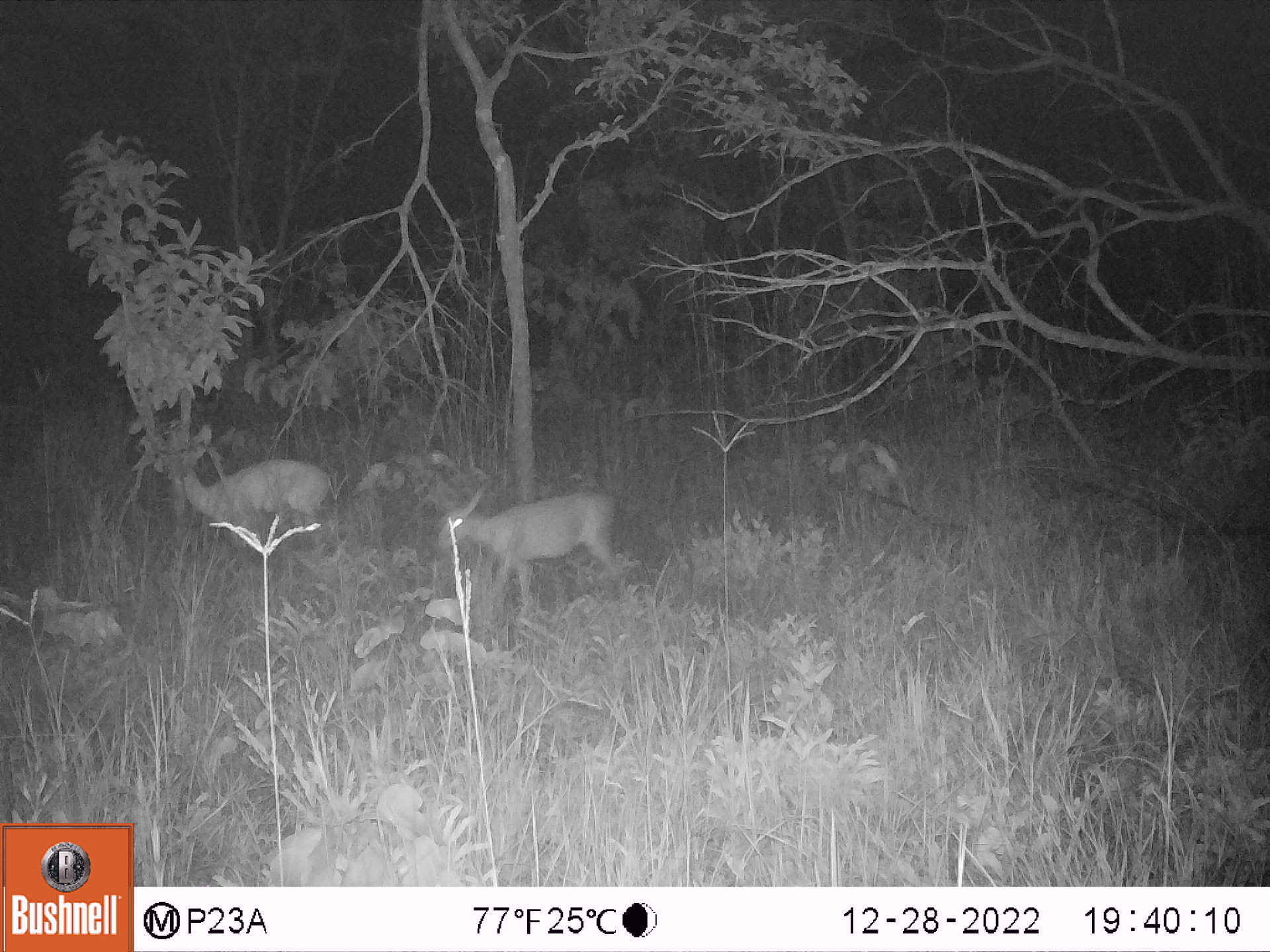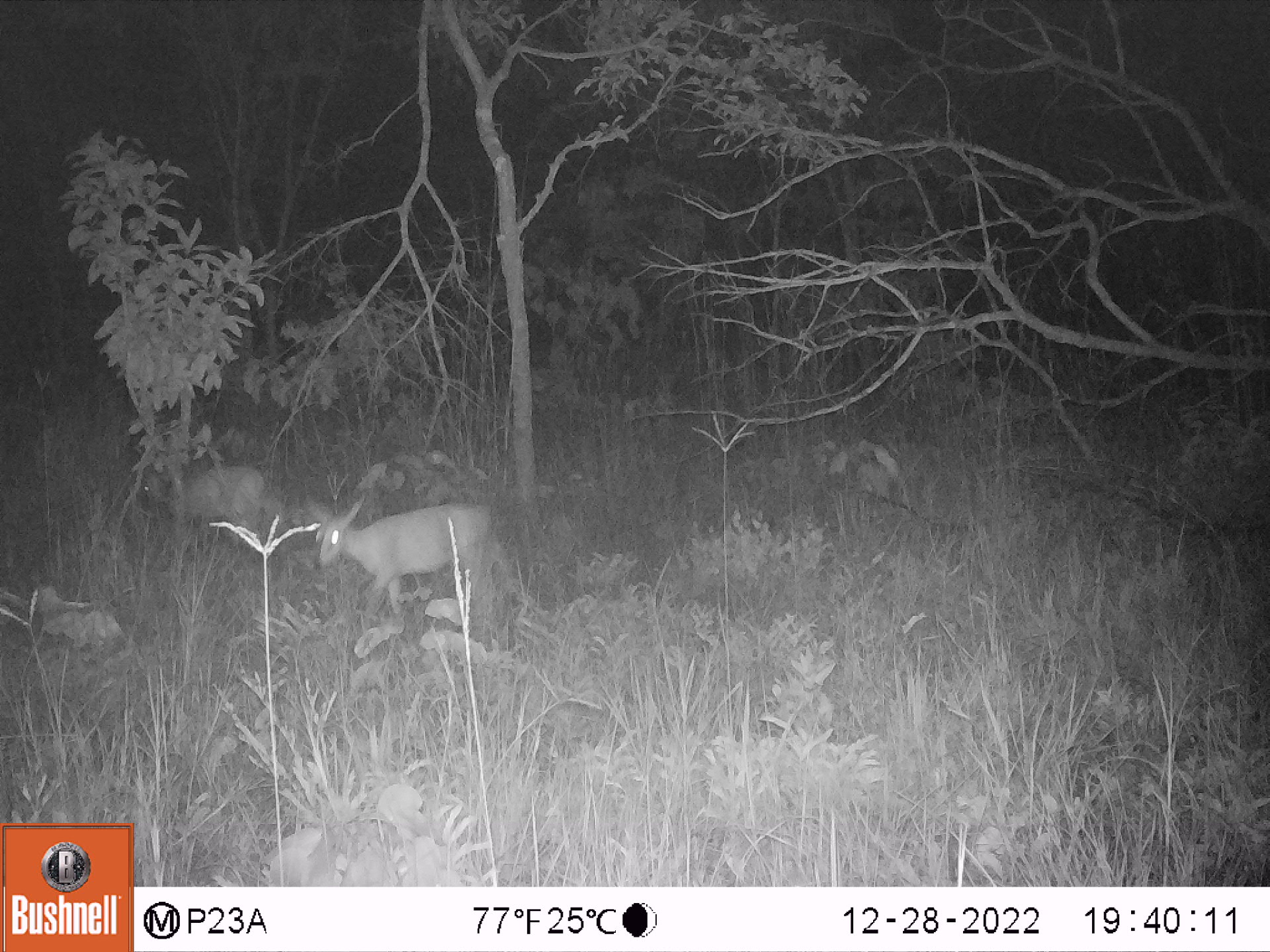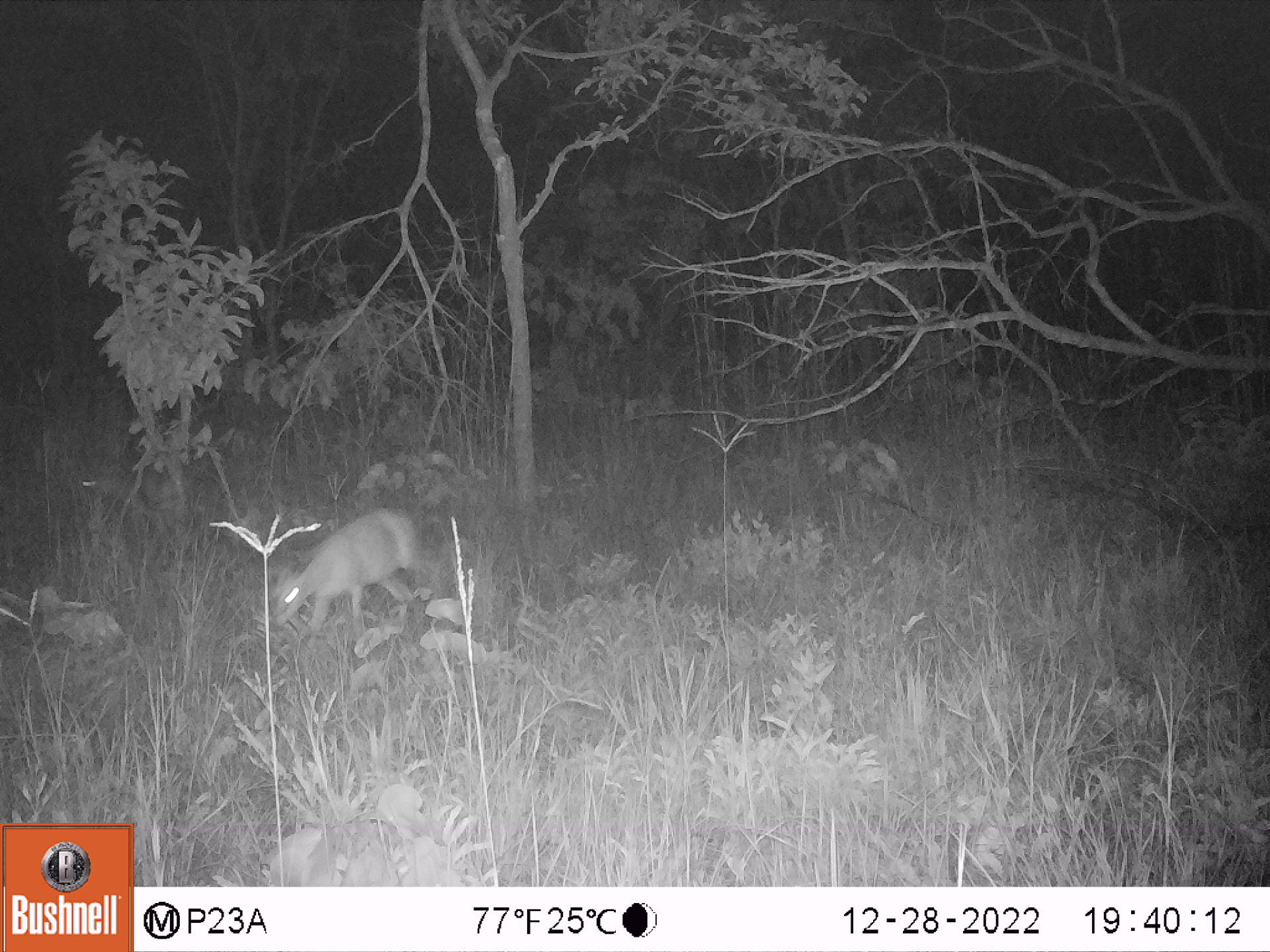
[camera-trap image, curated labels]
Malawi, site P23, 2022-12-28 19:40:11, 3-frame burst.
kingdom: Animalia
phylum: Chordata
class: Mammalia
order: Artiodactyla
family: Bovidae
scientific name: Antilopinae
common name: small antelope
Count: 2.